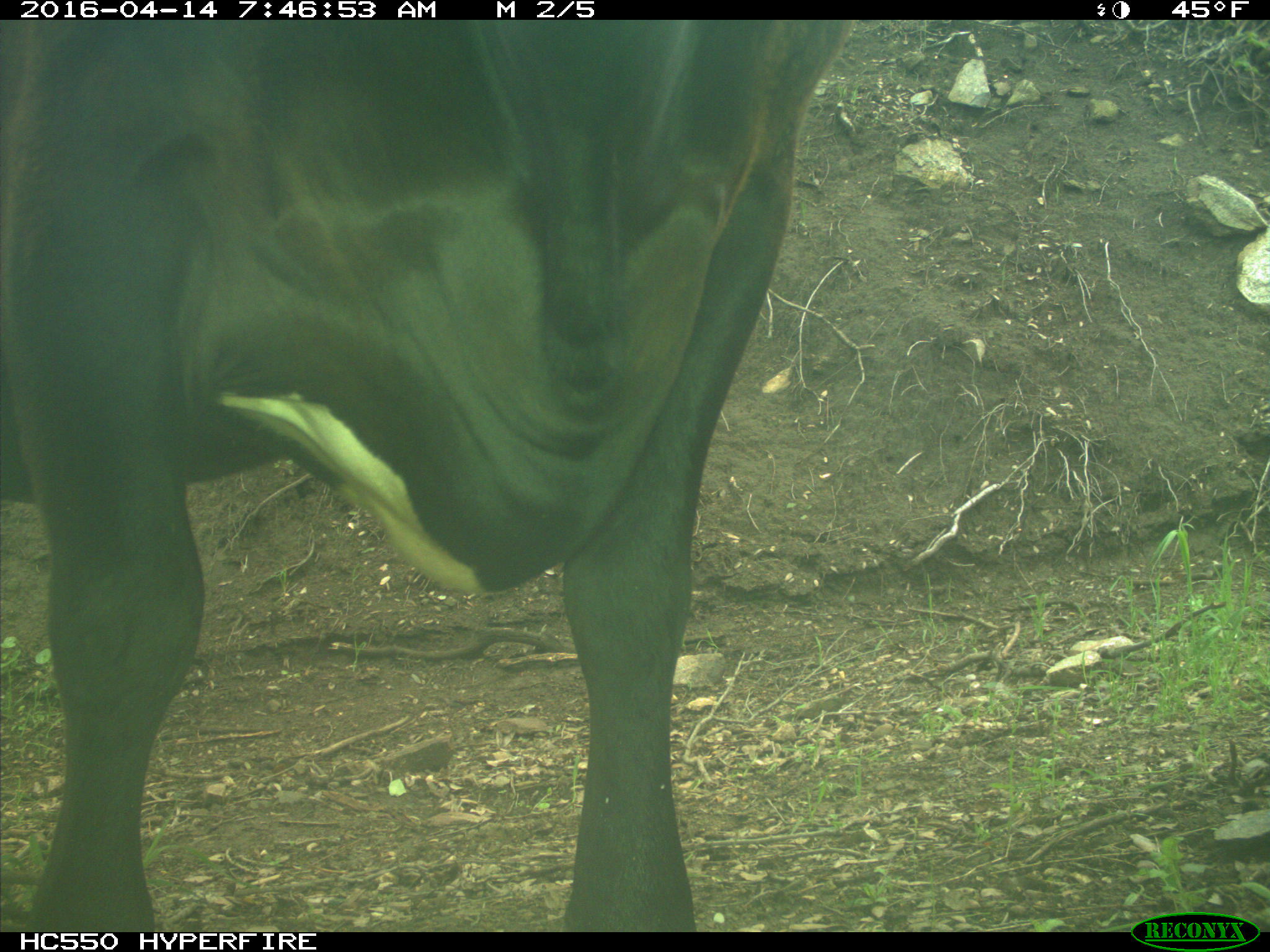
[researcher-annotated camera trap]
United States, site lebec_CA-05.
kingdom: Animalia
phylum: Chordata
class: Mammalia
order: Artiodactyla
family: Bovidae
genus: Bos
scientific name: Bos taurus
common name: domestic cow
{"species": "Bos taurus (domestic cow)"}